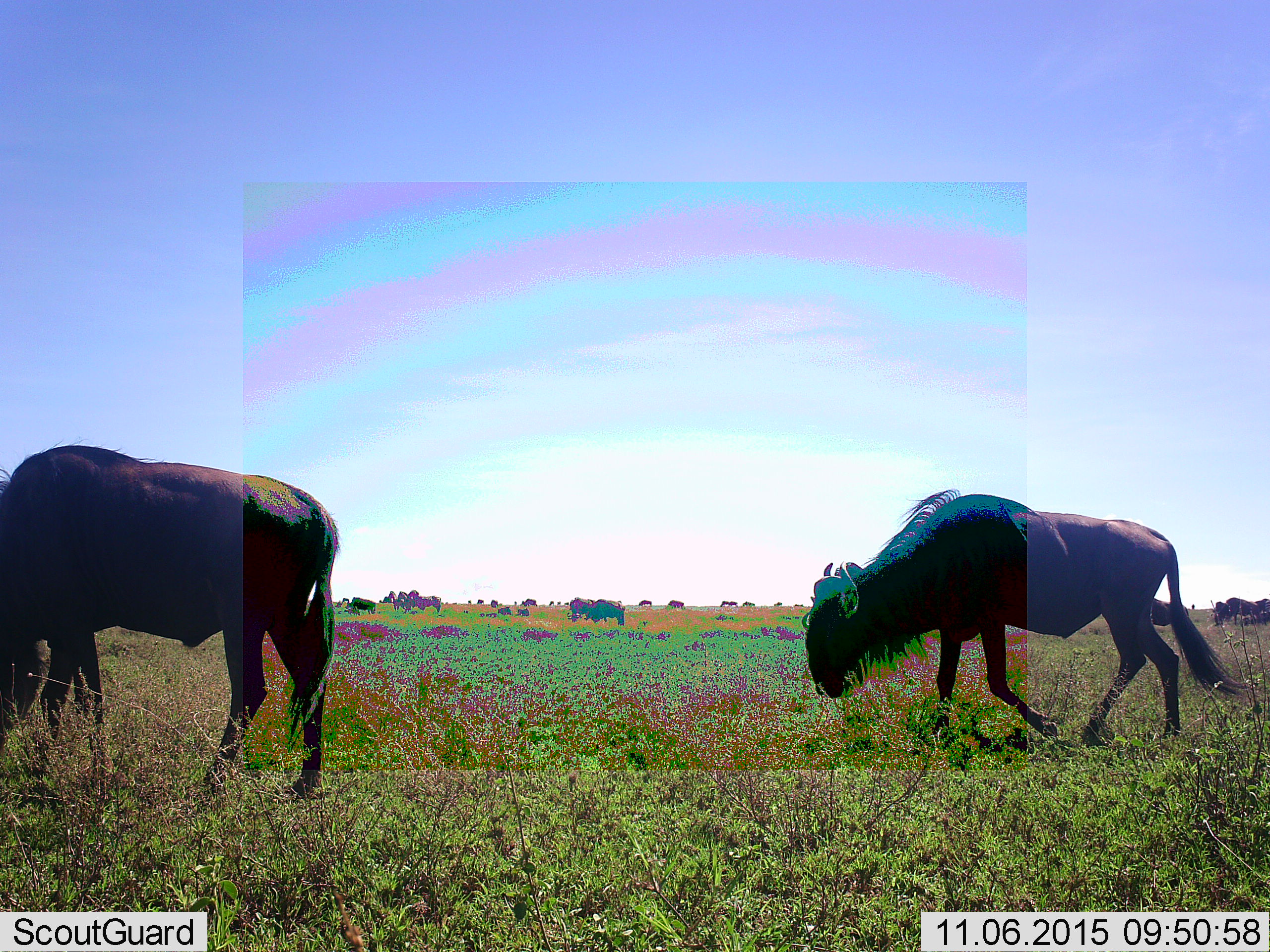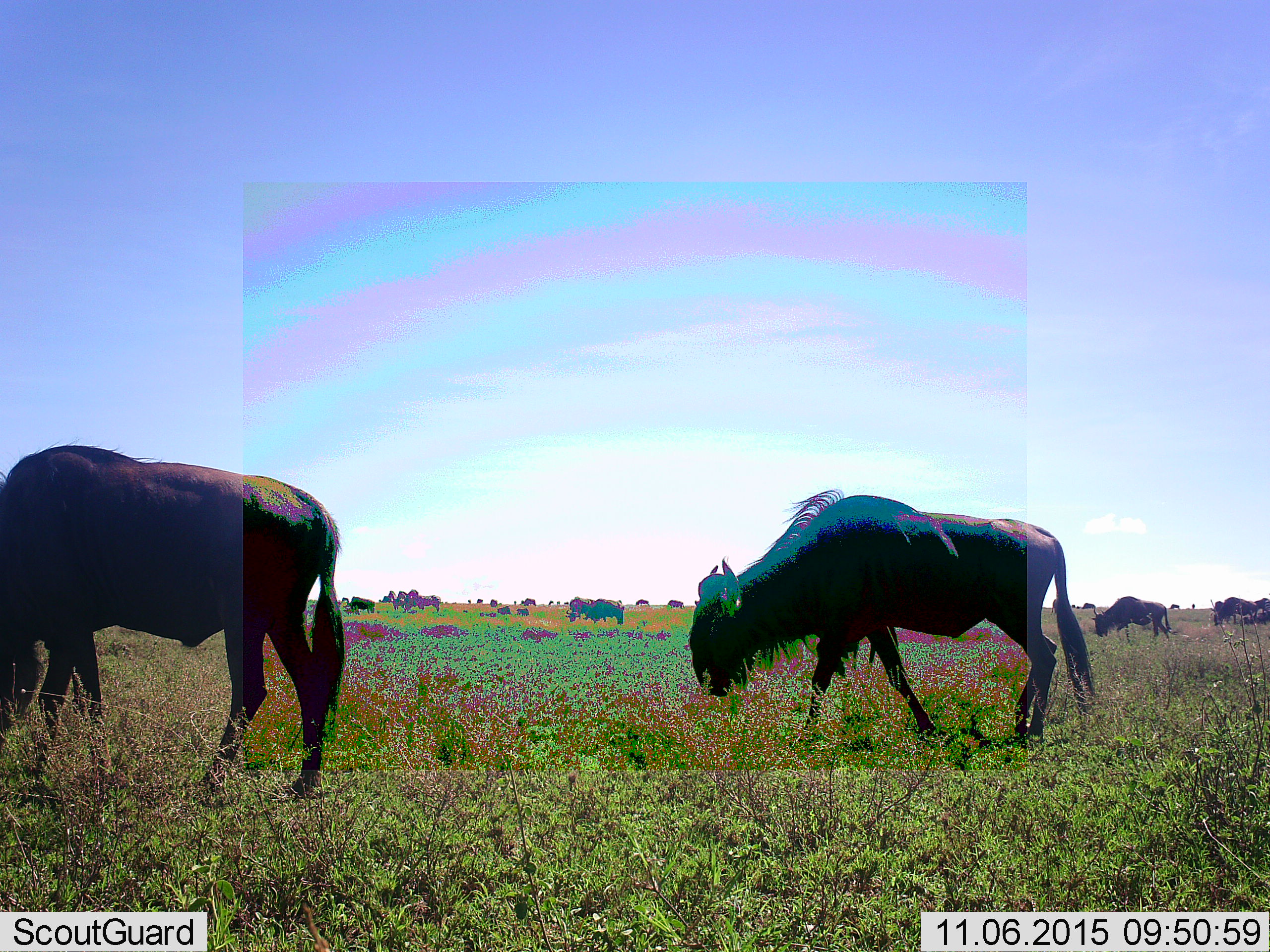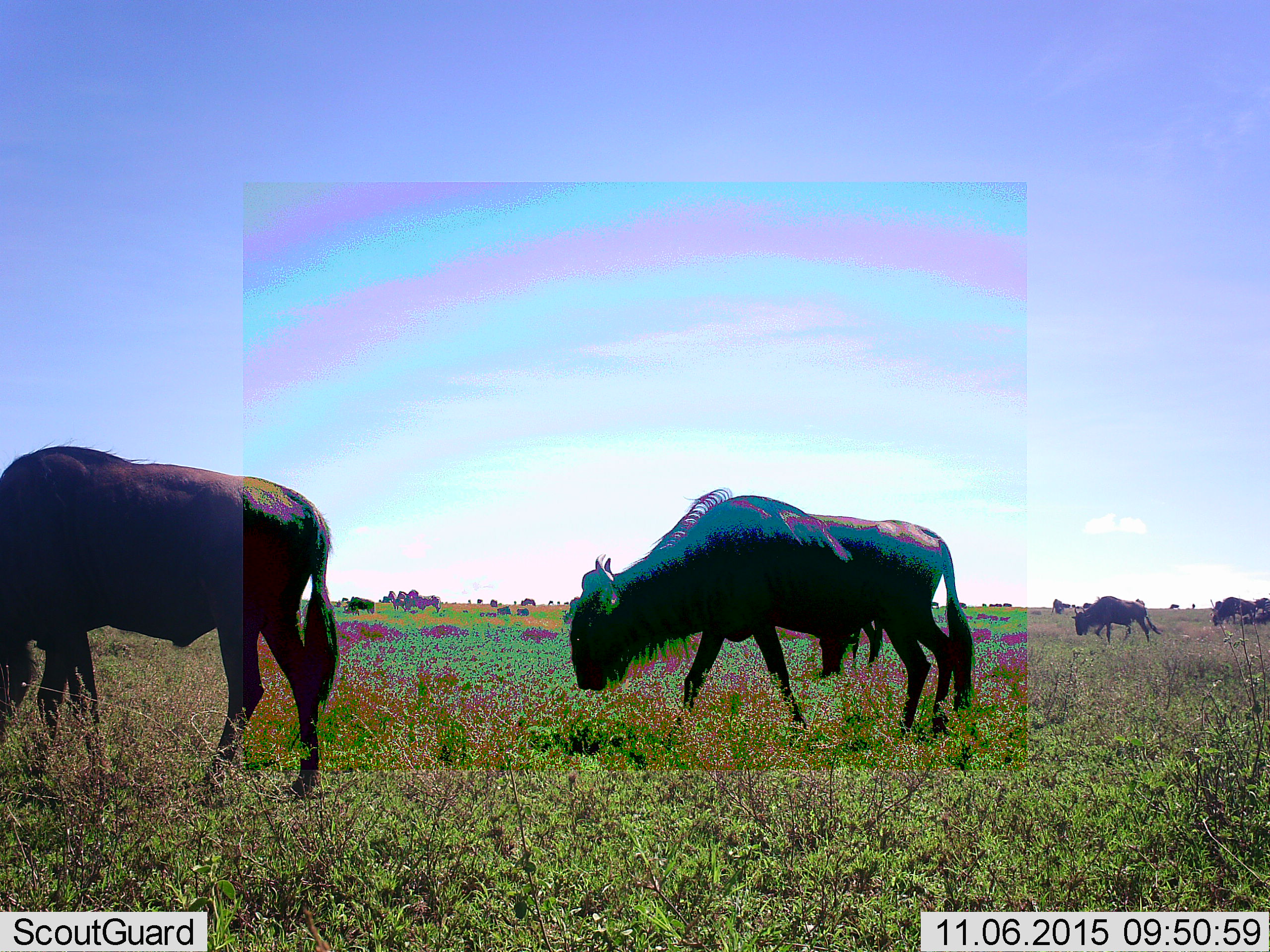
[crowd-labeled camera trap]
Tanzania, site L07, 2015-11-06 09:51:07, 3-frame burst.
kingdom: Animalia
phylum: Chordata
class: Mammalia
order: Artiodactyla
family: Bovidae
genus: Connochaetes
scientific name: Connochaetes taurinus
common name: blue wildebeest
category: wildebeest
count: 11-50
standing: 70%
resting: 30%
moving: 100%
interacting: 20%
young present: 30%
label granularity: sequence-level